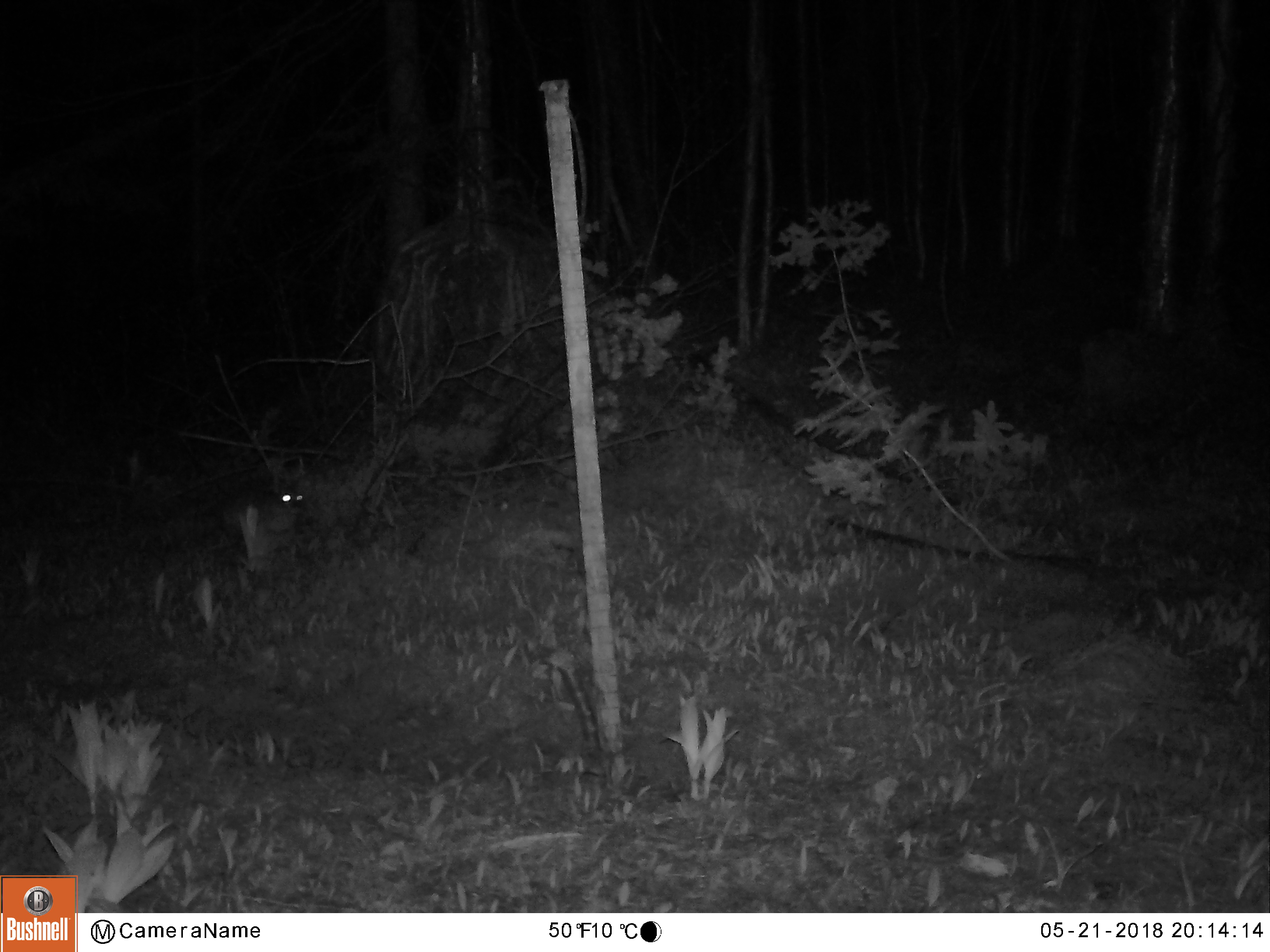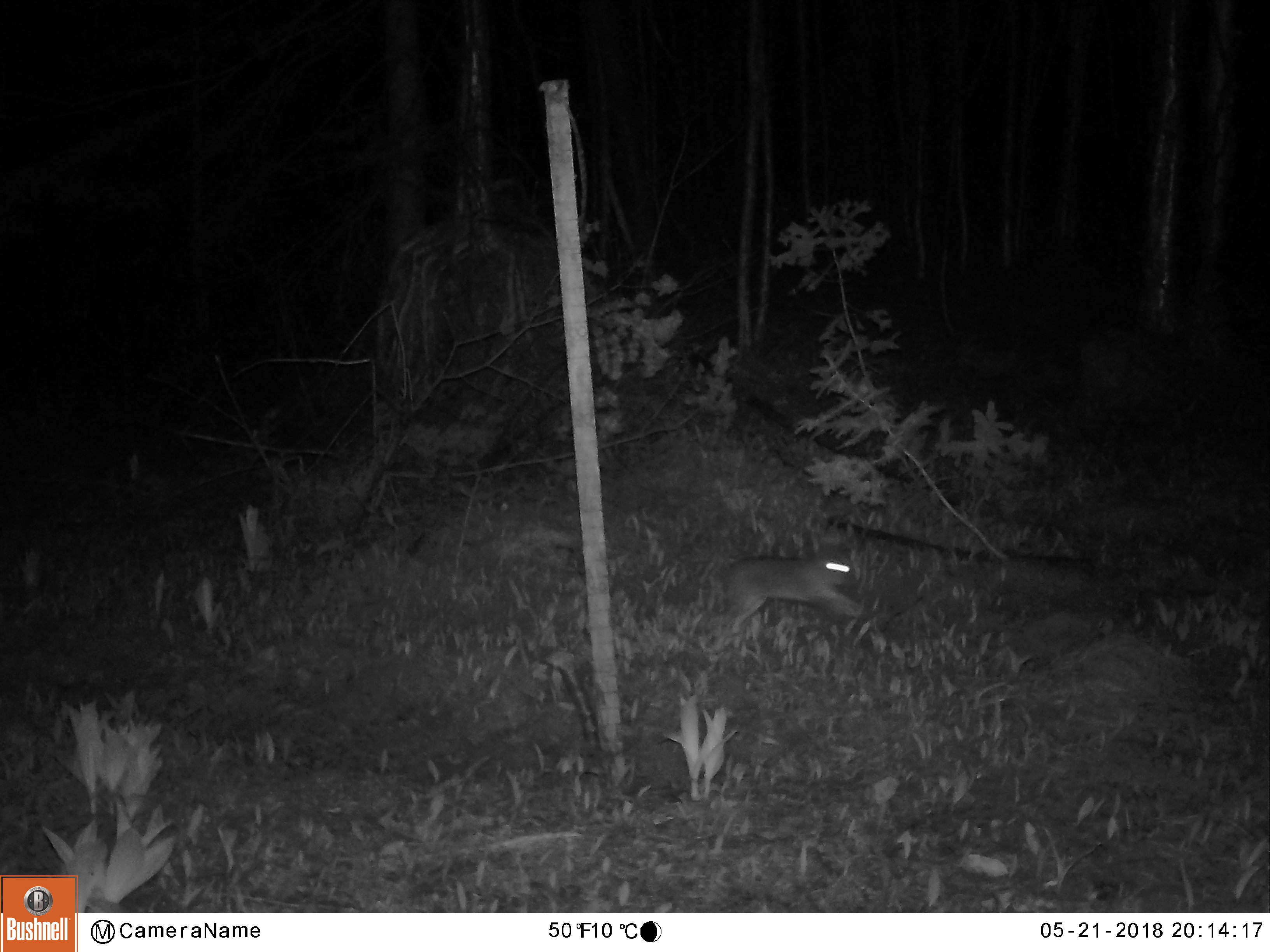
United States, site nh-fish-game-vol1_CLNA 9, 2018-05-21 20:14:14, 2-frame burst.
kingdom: Animalia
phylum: Chordata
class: Mammalia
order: Lagomorpha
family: Leporidae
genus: Lepus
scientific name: Lepus americanus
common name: snowshoe hare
Snowshoe hare (Lepus americanus).